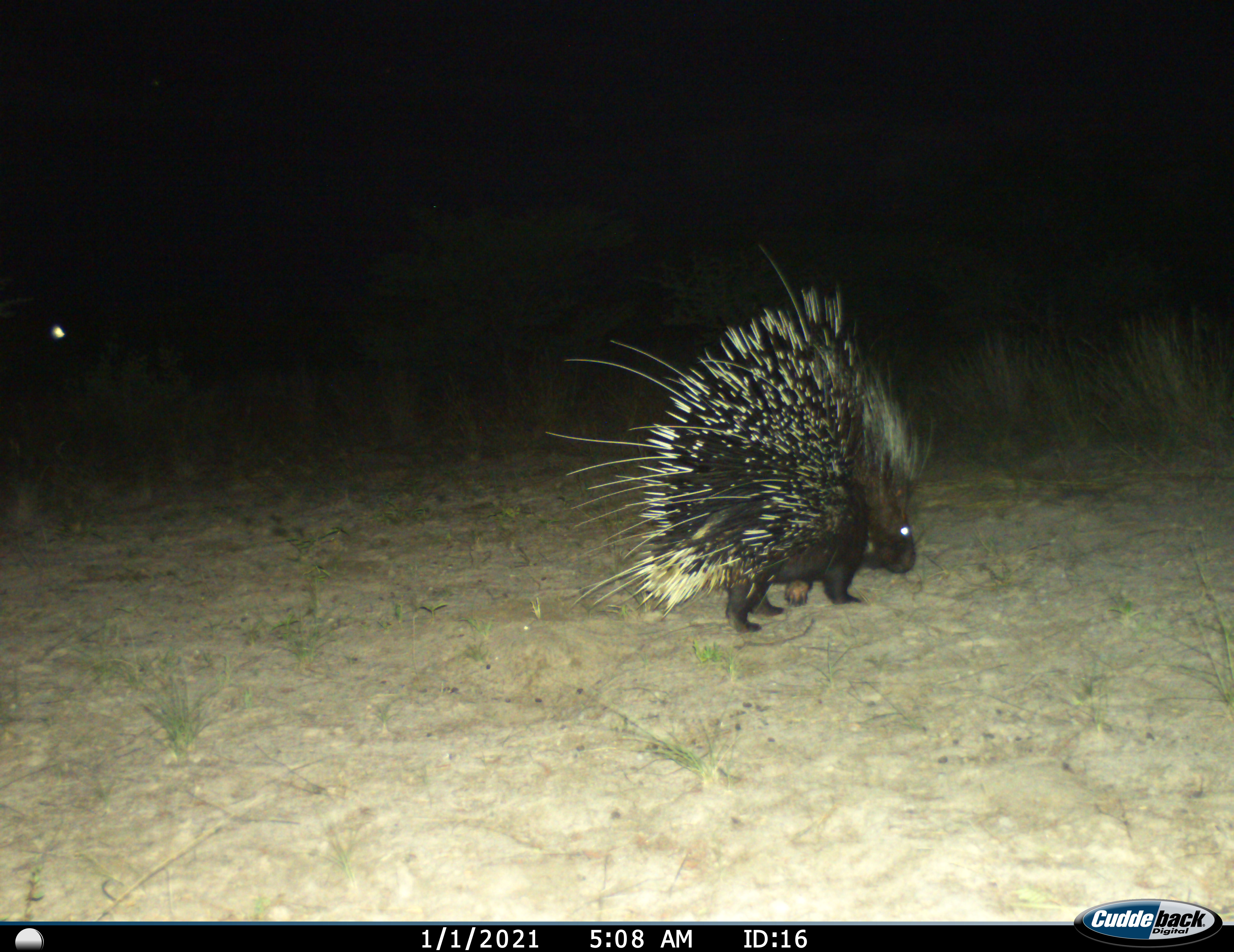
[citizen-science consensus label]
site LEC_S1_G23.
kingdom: Animalia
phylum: Chordata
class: Mammalia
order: Rodentia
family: Hystricidae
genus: Hystrix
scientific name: Hystrix cristata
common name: crested porcupine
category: porcupine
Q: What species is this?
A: Porcupine (crested porcupine) (Hystrix cristata).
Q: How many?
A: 1.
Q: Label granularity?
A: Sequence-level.